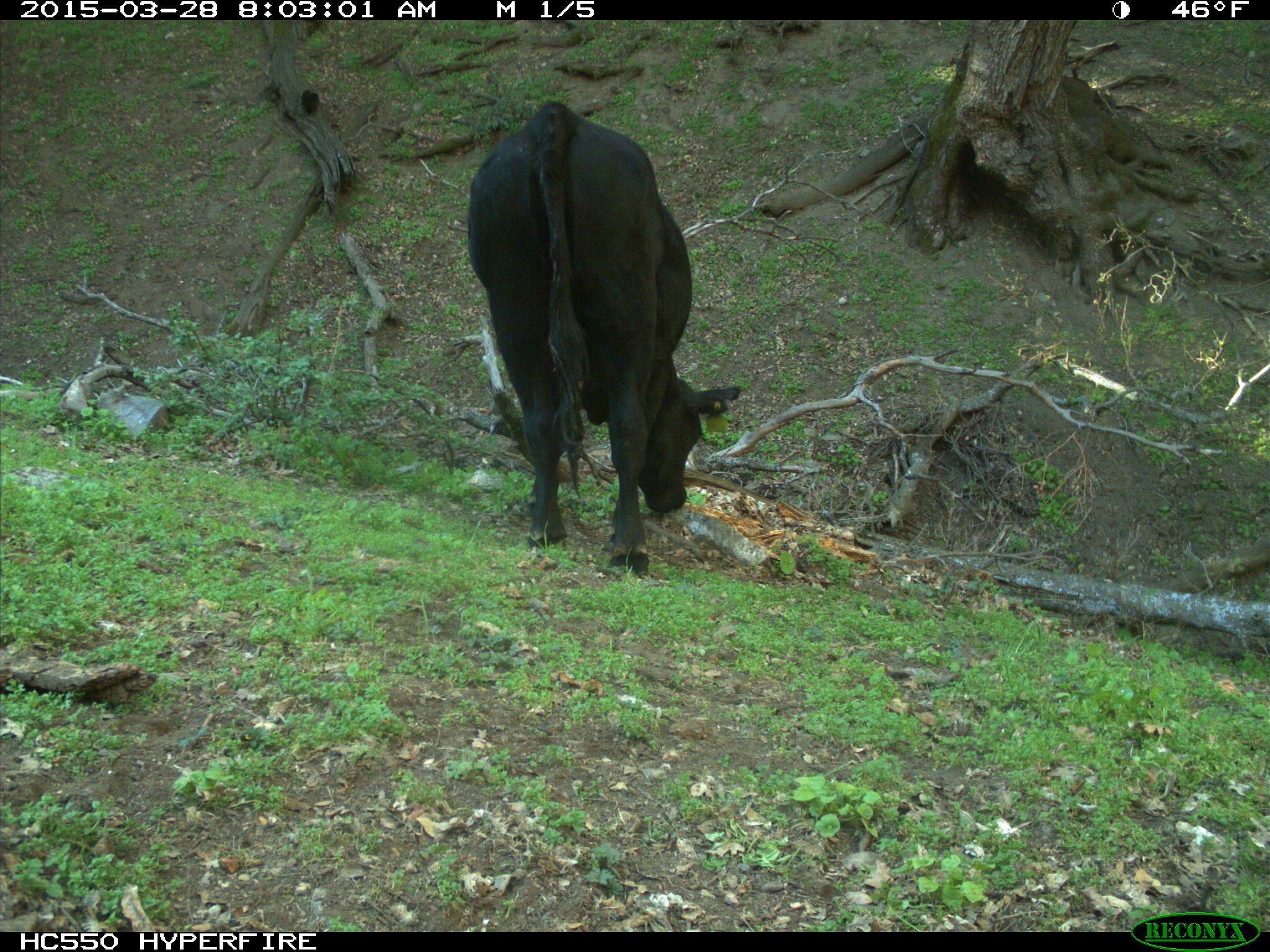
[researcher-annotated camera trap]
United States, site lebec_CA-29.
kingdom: Animalia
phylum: Chordata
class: Mammalia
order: Artiodactyla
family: Bovidae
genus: Bos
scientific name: Bos taurus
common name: domestic cow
Bos taurus (domestic cow).